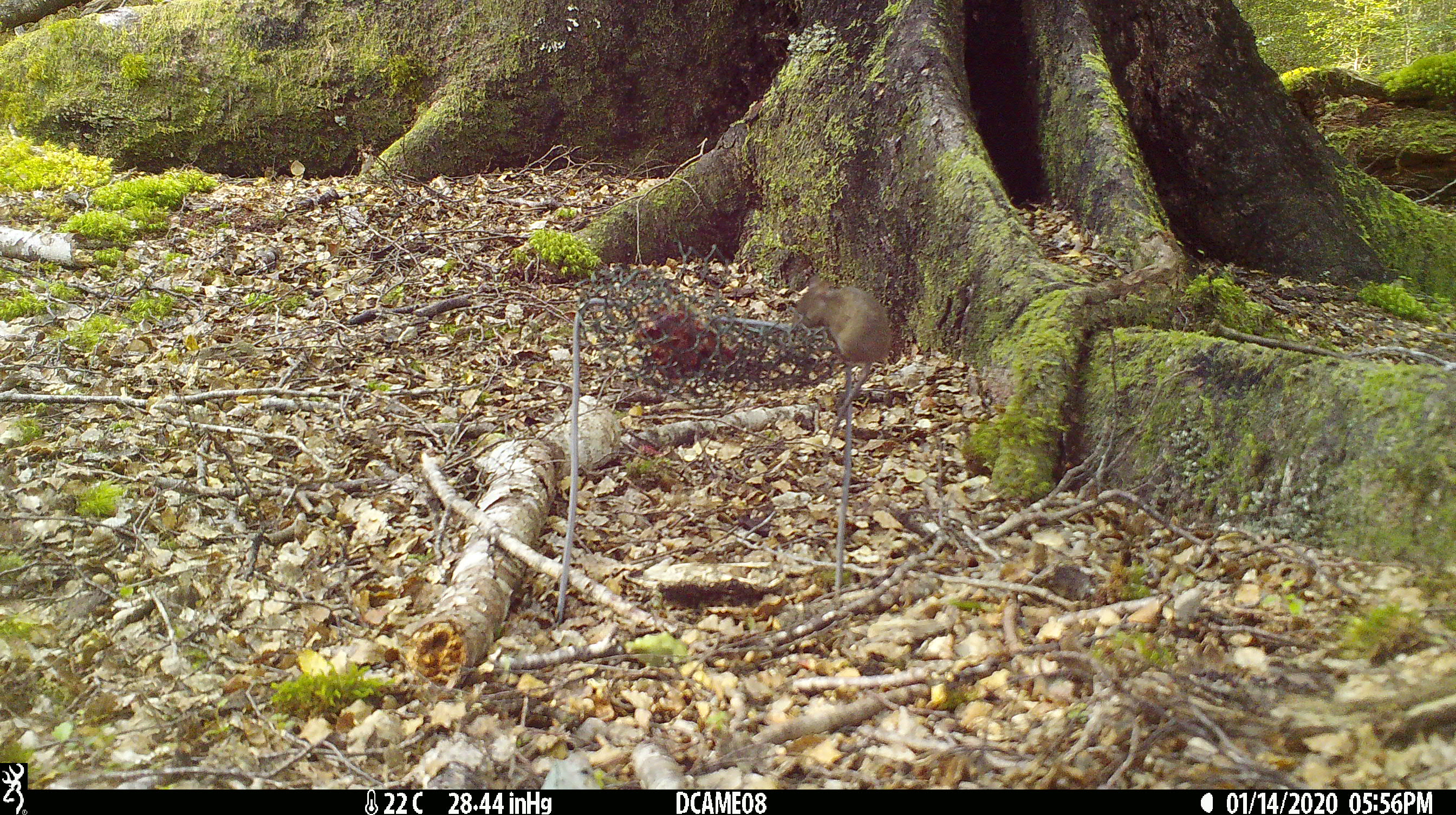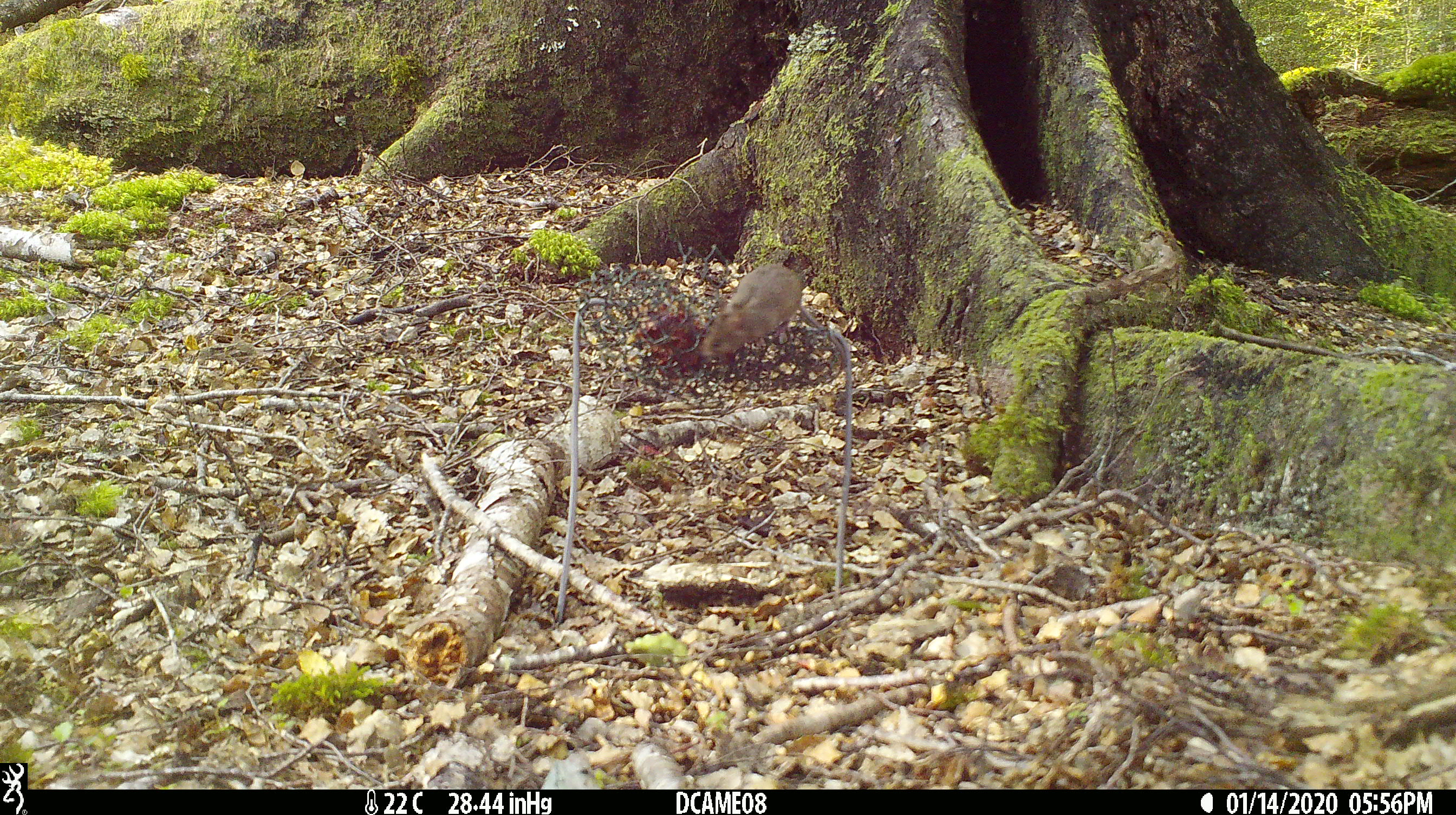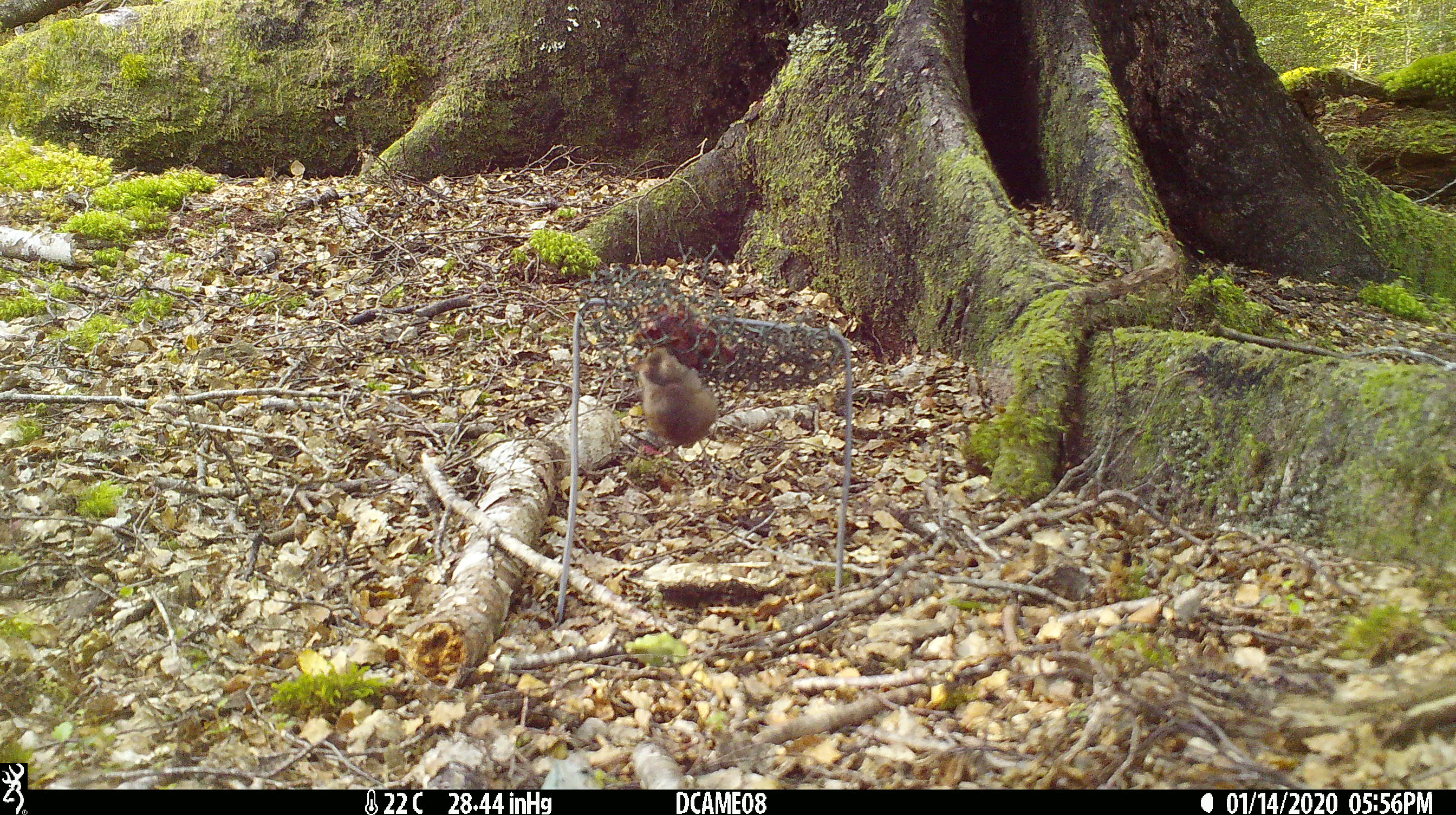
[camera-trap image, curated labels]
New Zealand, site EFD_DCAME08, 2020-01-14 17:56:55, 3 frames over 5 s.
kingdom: Animalia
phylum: Chordata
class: Mammalia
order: Rodentia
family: Muridae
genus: Mus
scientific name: Mus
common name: mouse